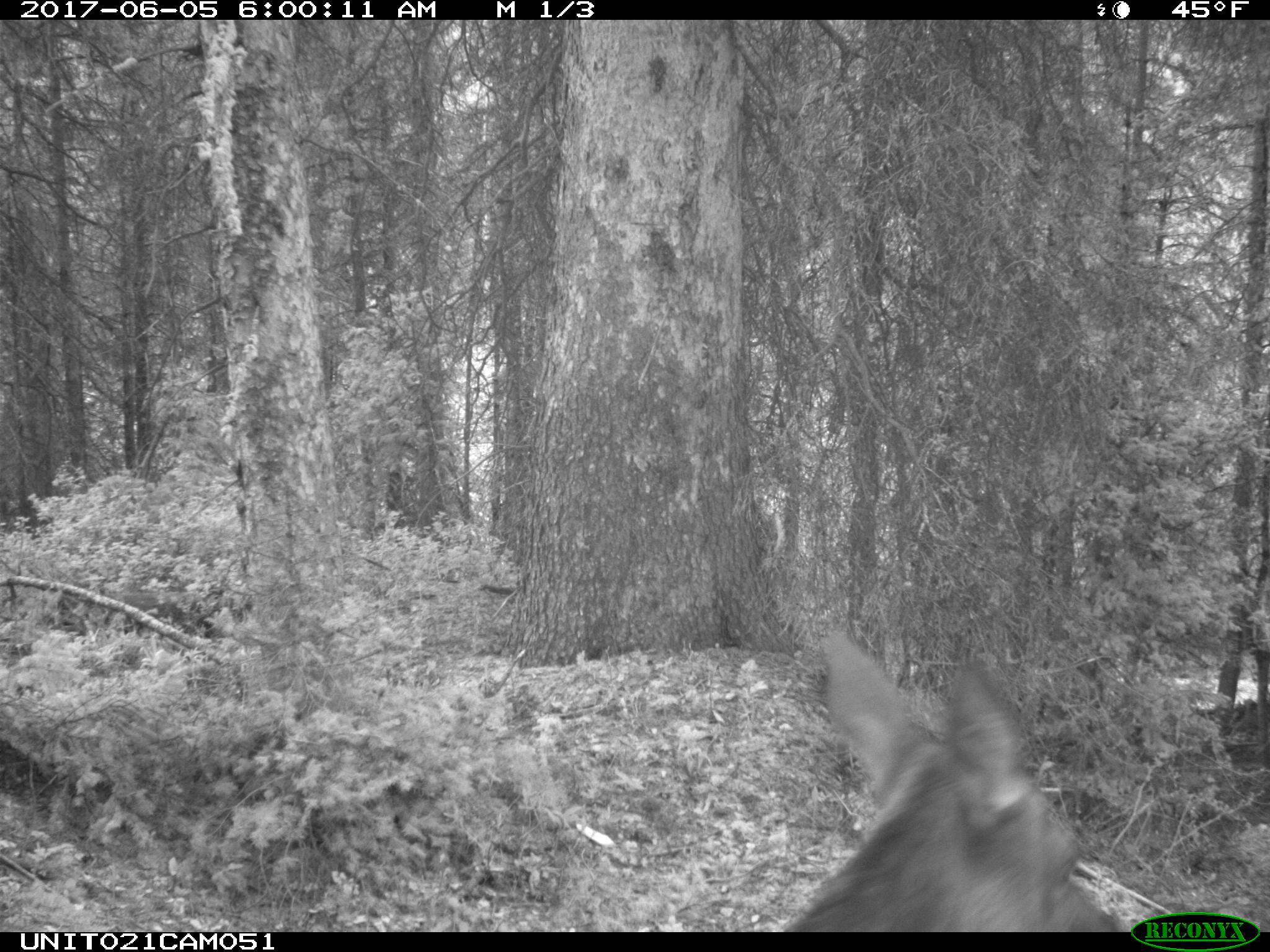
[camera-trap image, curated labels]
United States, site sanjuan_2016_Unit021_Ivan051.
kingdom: Animalia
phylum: Chordata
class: Mammalia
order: Artiodactyla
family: Cervidae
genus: Cervus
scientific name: Cervus elaphus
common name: red deer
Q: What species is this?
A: Cervus elaphus (red deer).